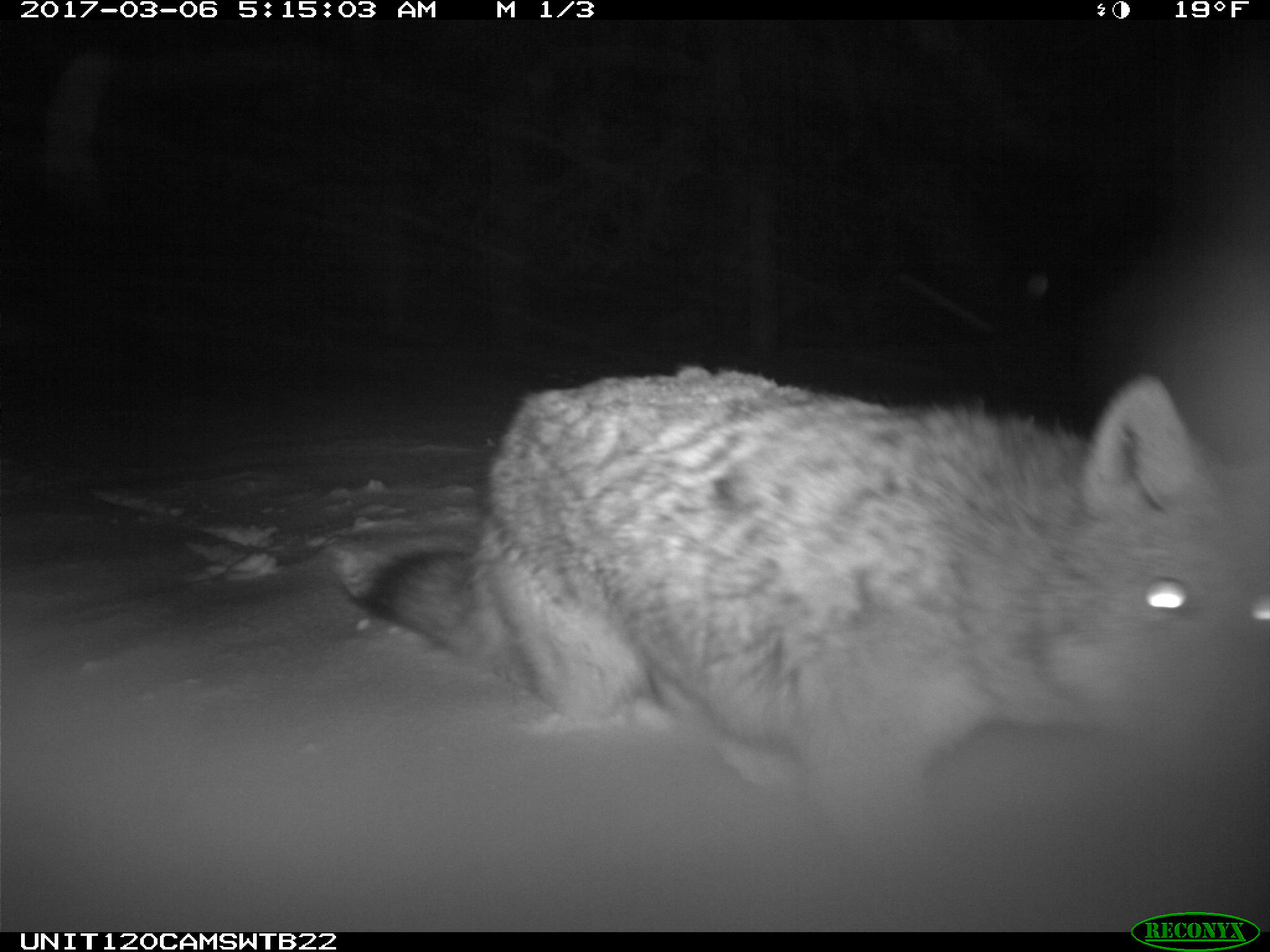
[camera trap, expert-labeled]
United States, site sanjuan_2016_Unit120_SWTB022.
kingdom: Animalia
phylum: Chordata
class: Mammalia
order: Carnivora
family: Canidae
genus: Canis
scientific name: Canis latrans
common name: coyote